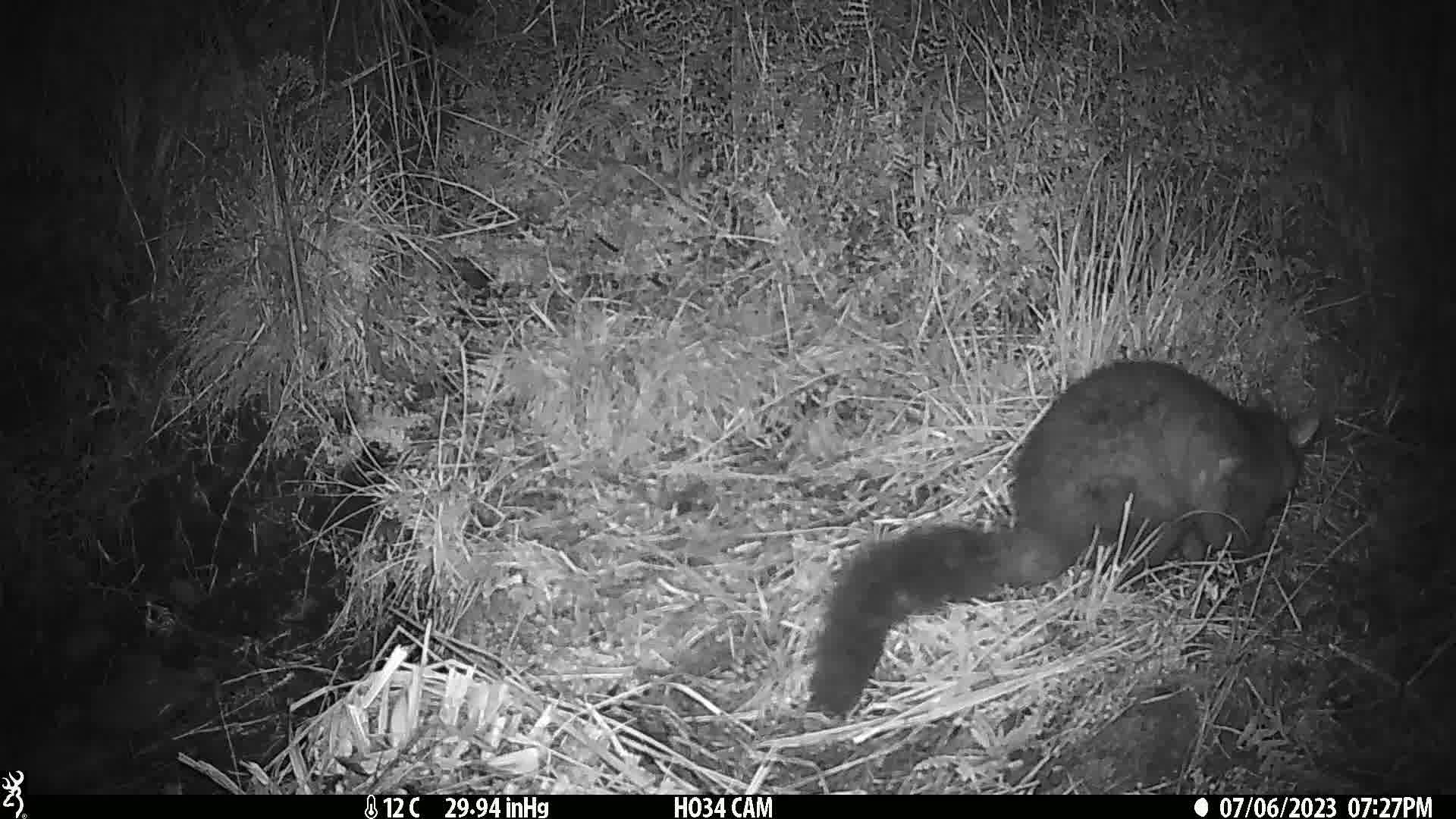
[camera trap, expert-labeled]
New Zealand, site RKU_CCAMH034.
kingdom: Animalia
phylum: Chordata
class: Mammalia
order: Diprotodontia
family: Phalangeridae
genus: Trichosurus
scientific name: Trichosurus vulpecula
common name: common brushtail possum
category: possum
Possum (common brushtail possum) (Trichosurus vulpecula).